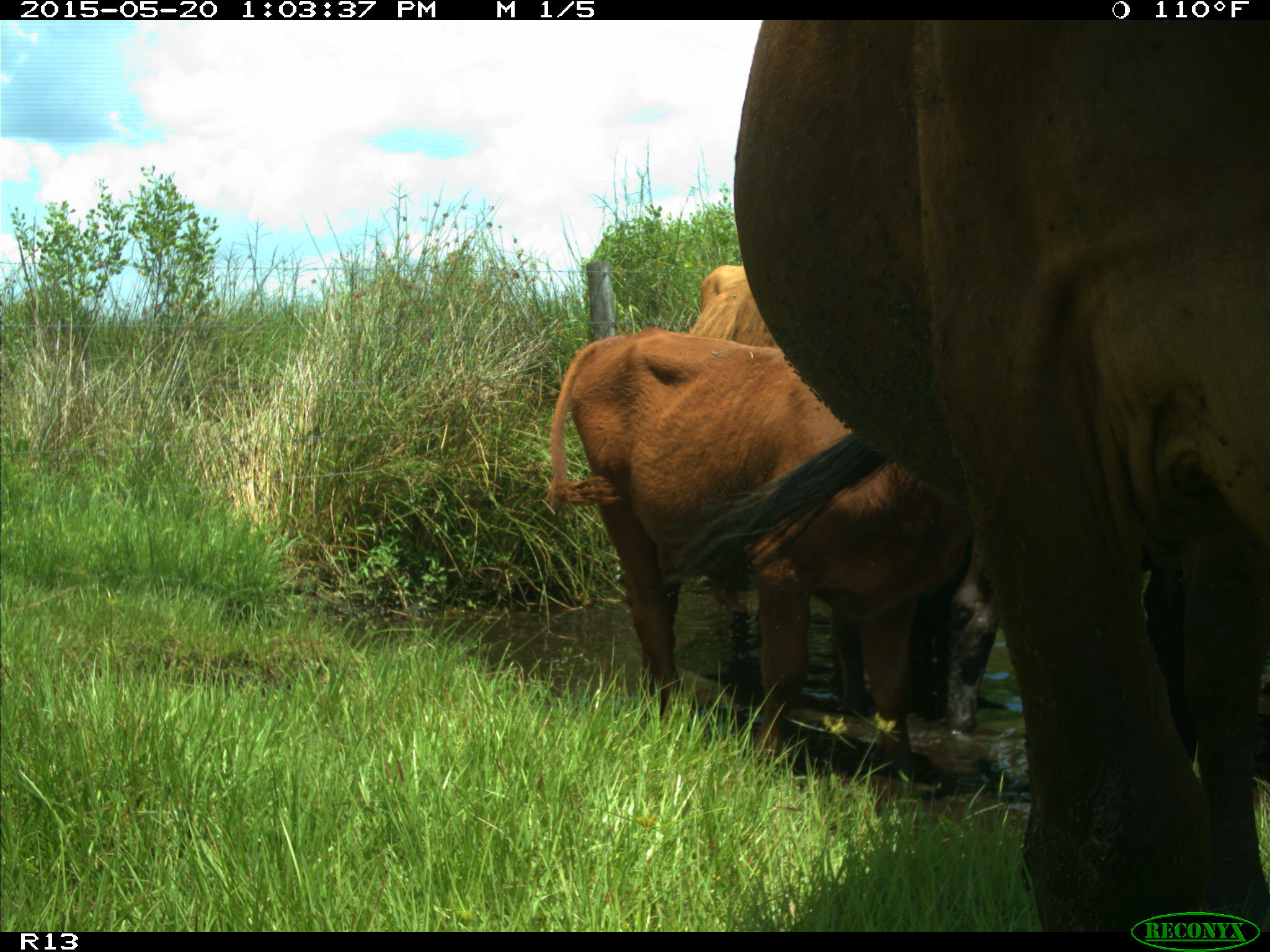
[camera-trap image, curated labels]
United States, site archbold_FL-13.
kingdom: Animalia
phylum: Chordata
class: Mammalia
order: Artiodactyla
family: Bovidae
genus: Bos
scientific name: Bos taurus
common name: domestic cow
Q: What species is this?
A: Bos taurus (domestic cow).